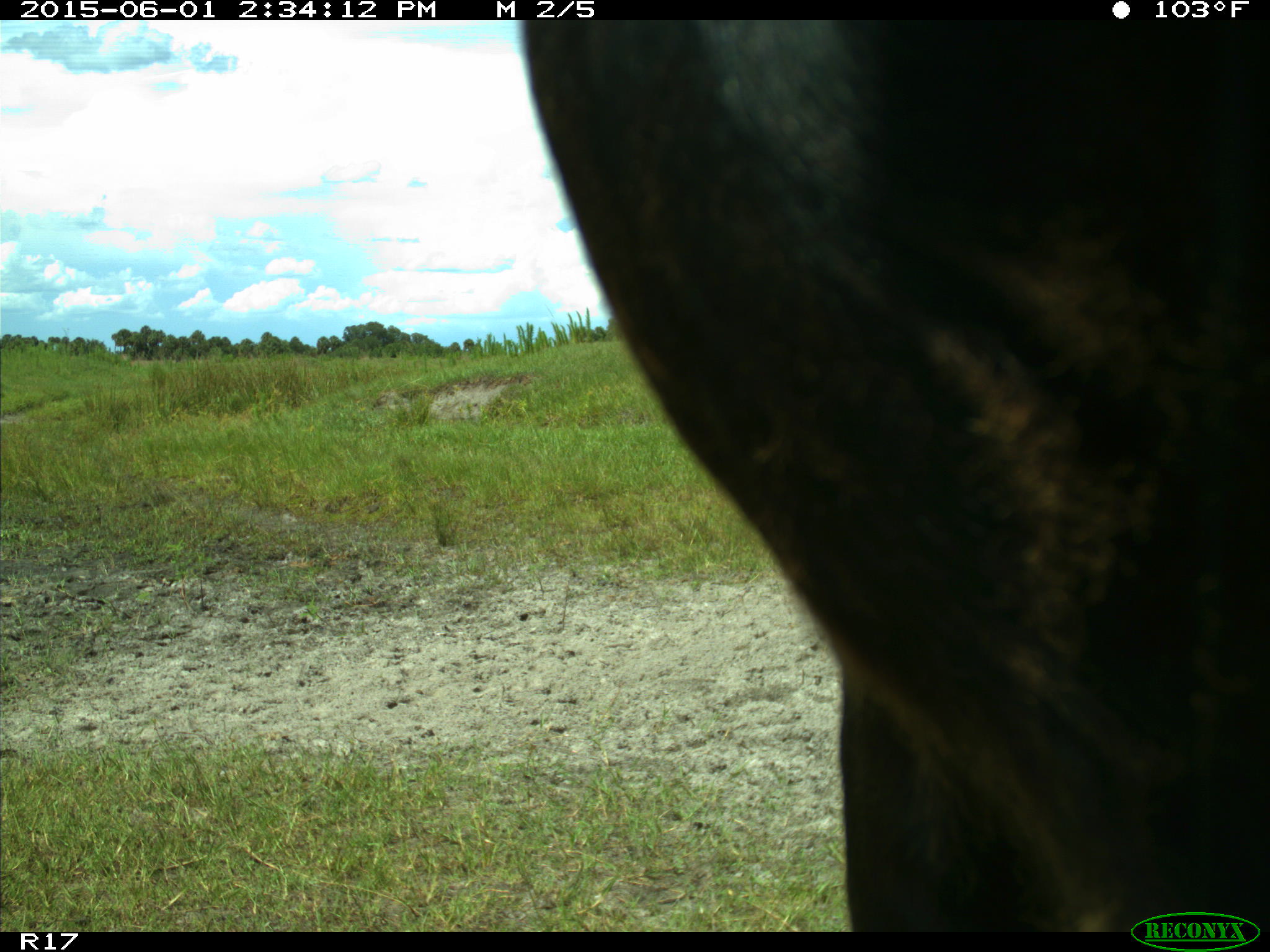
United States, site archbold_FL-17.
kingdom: Animalia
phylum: Chordata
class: Mammalia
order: Artiodactyla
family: Bovidae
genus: Bos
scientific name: Bos taurus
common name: domestic cow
Bos taurus (domestic cow).